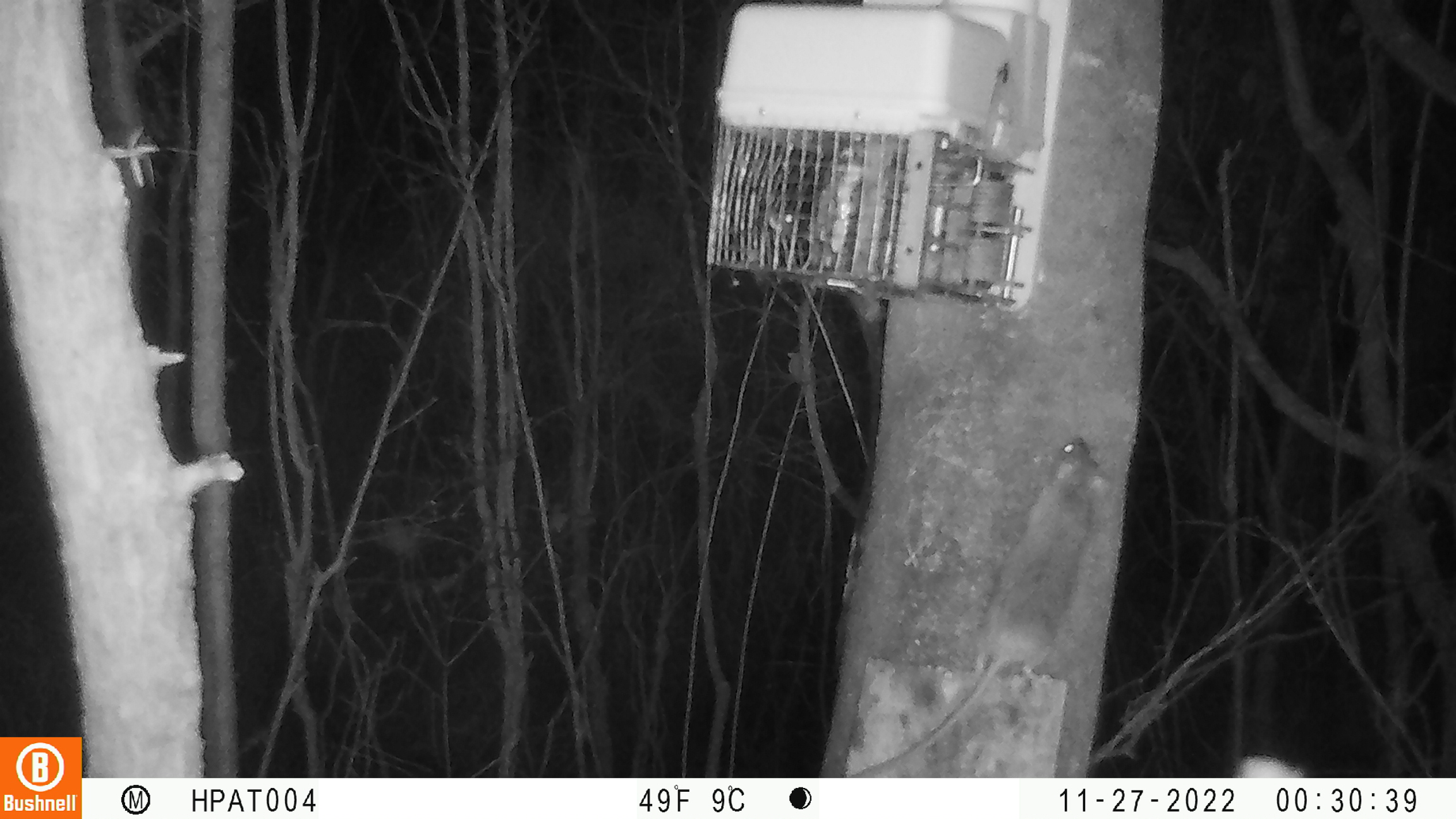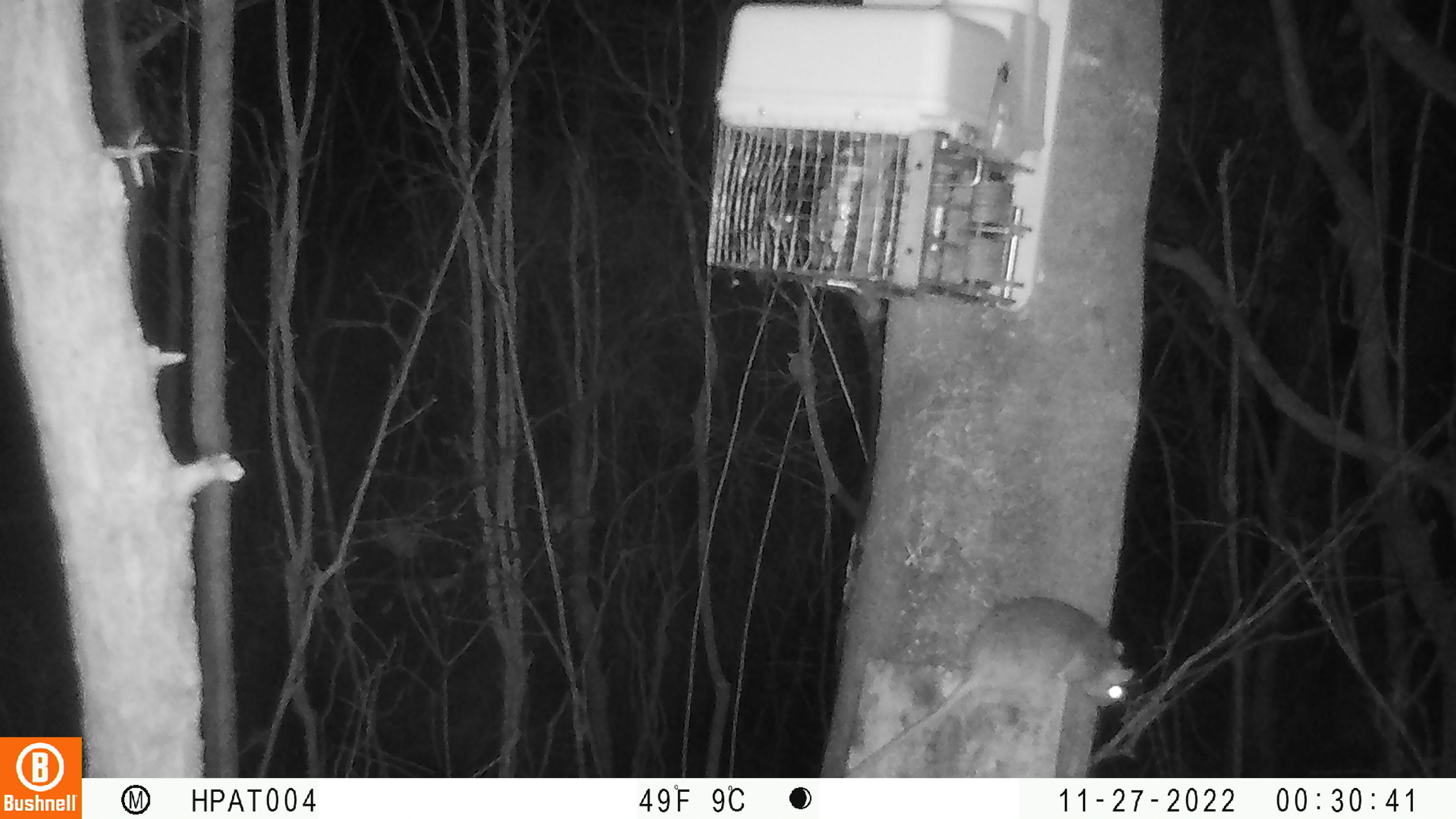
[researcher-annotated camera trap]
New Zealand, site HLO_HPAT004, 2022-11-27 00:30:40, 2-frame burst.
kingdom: Animalia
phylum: Chordata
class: Mammalia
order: Rodentia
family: Muridae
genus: Rattus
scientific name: Rattus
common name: rat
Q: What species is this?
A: Rat (Rattus).